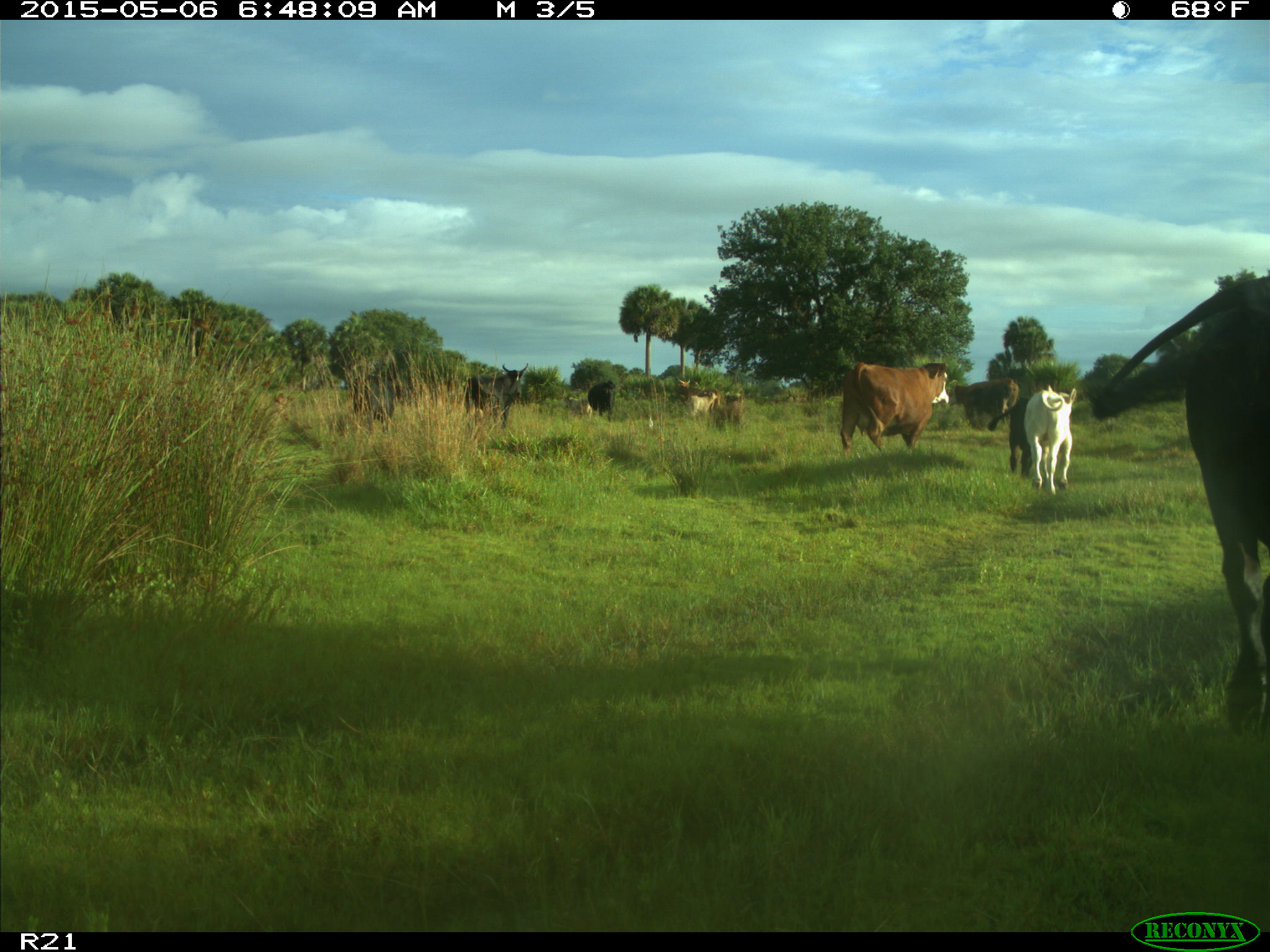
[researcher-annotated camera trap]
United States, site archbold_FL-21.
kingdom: Animalia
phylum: Chordata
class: Mammalia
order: Artiodactyla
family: Bovidae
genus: Bos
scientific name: Bos taurus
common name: domestic cow